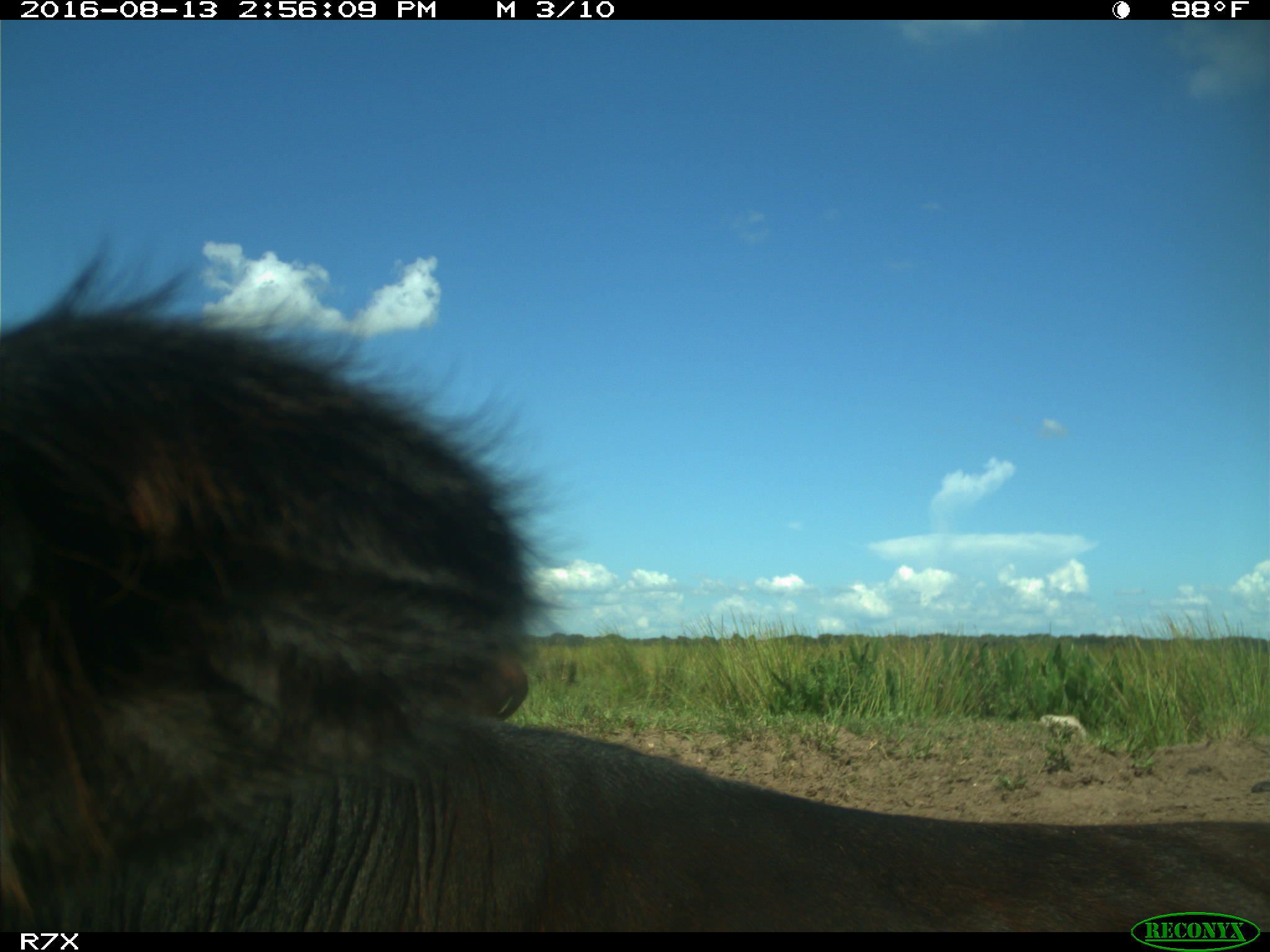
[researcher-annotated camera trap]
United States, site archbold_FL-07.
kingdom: Animalia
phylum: Chordata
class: Mammalia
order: Artiodactyla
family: Bovidae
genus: Bos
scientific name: Bos taurus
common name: domestic cow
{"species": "Bos taurus (domestic cow)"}